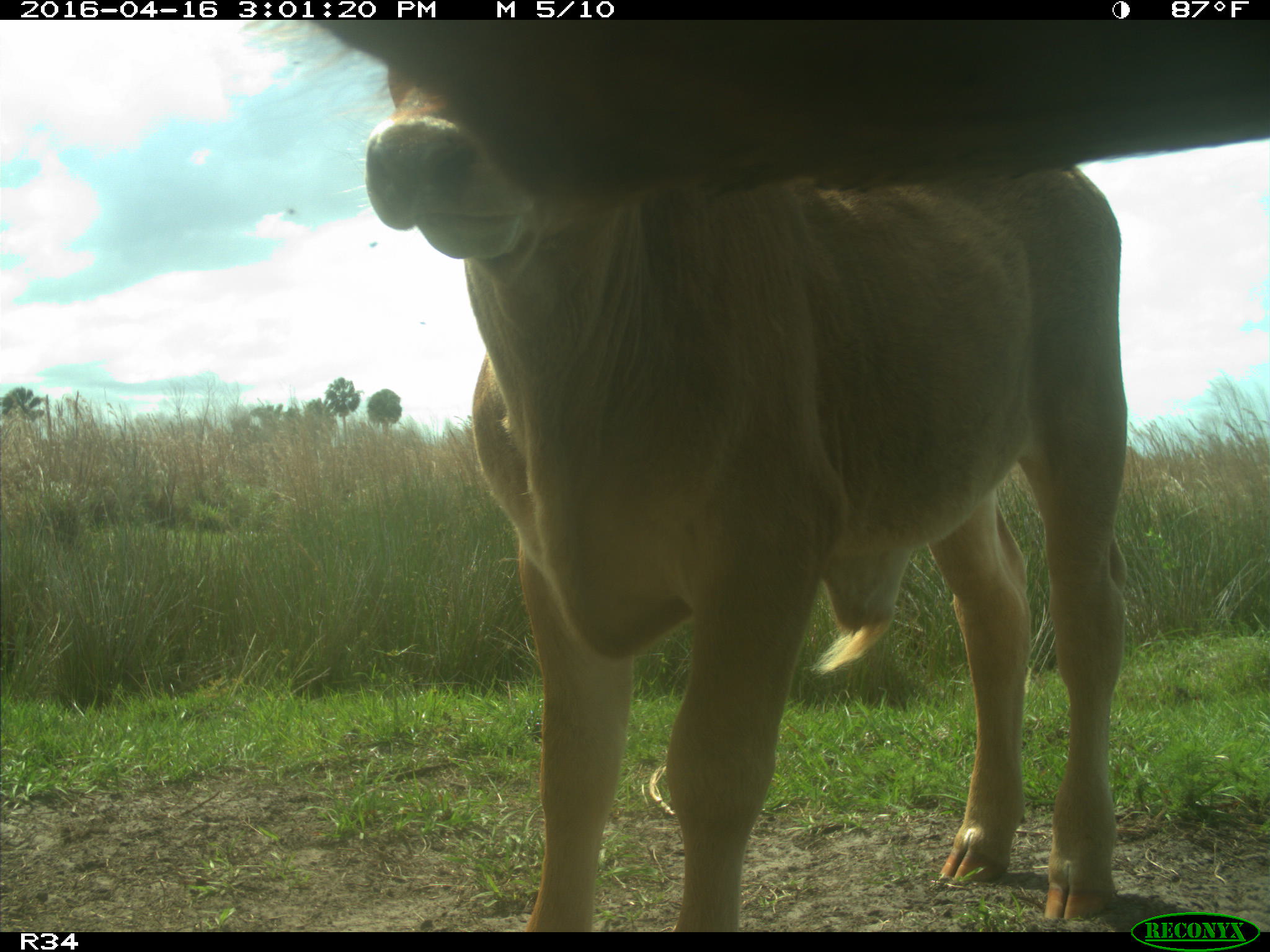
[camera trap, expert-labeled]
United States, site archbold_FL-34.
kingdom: Animalia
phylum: Chordata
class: Mammalia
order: Artiodactyla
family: Bovidae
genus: Bos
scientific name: Bos taurus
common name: domestic cow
Bos taurus (domestic cow).